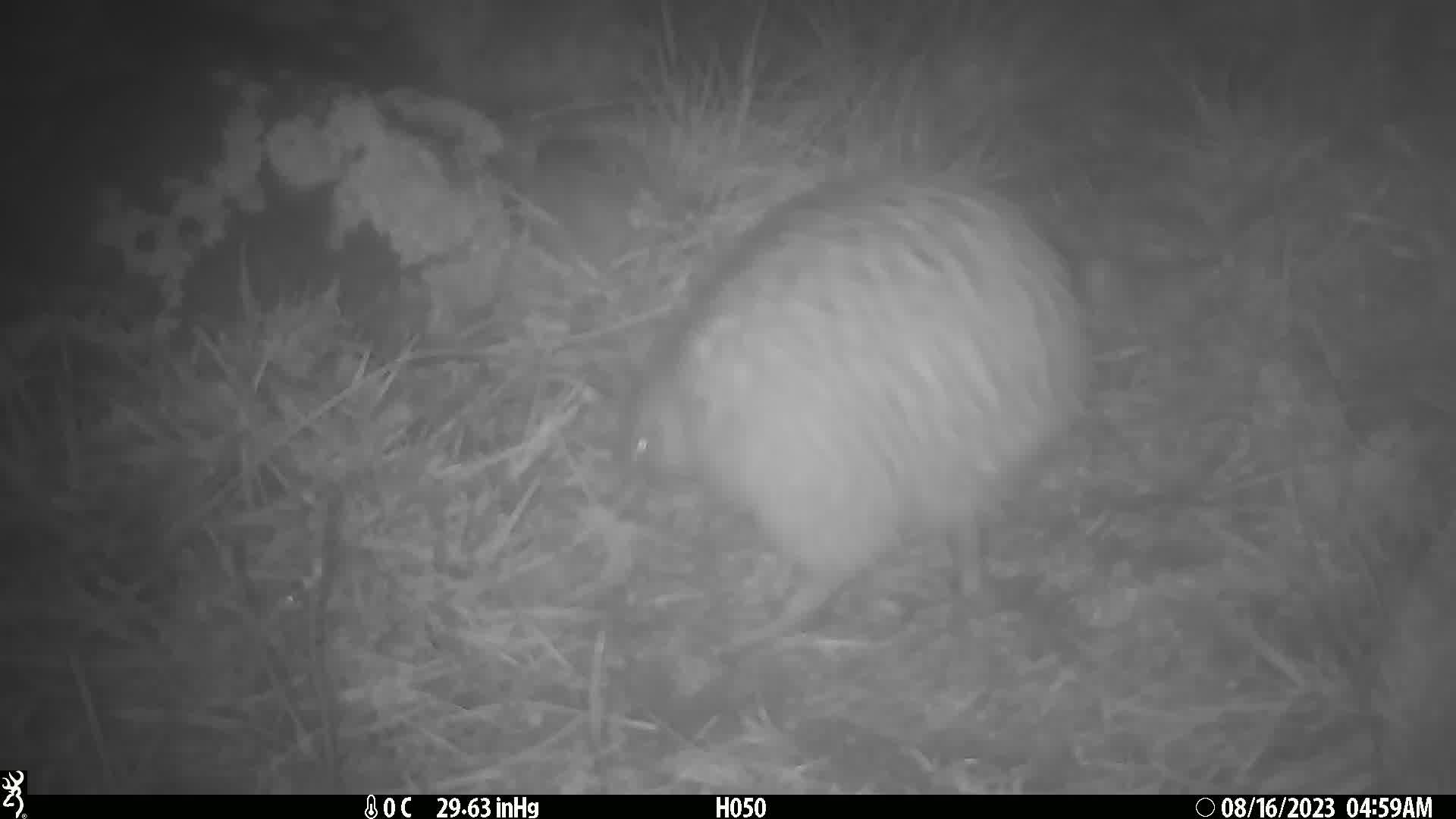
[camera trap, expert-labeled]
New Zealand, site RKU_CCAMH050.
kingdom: Animalia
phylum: Chordata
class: Aves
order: Apterygiformes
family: Apterygidae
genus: Apteryx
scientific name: Apteryx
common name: kiwi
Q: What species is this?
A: Kiwi (Apteryx).